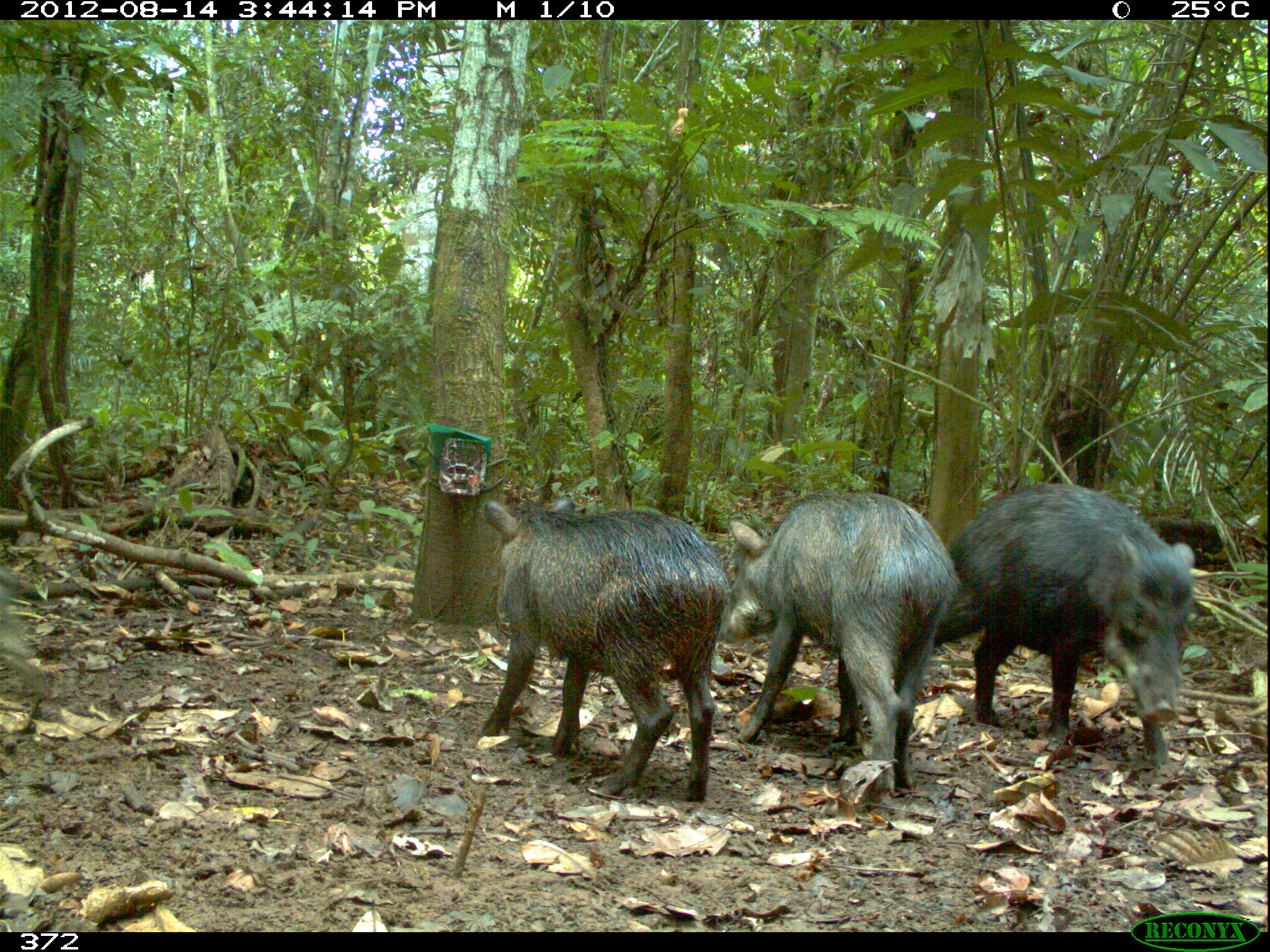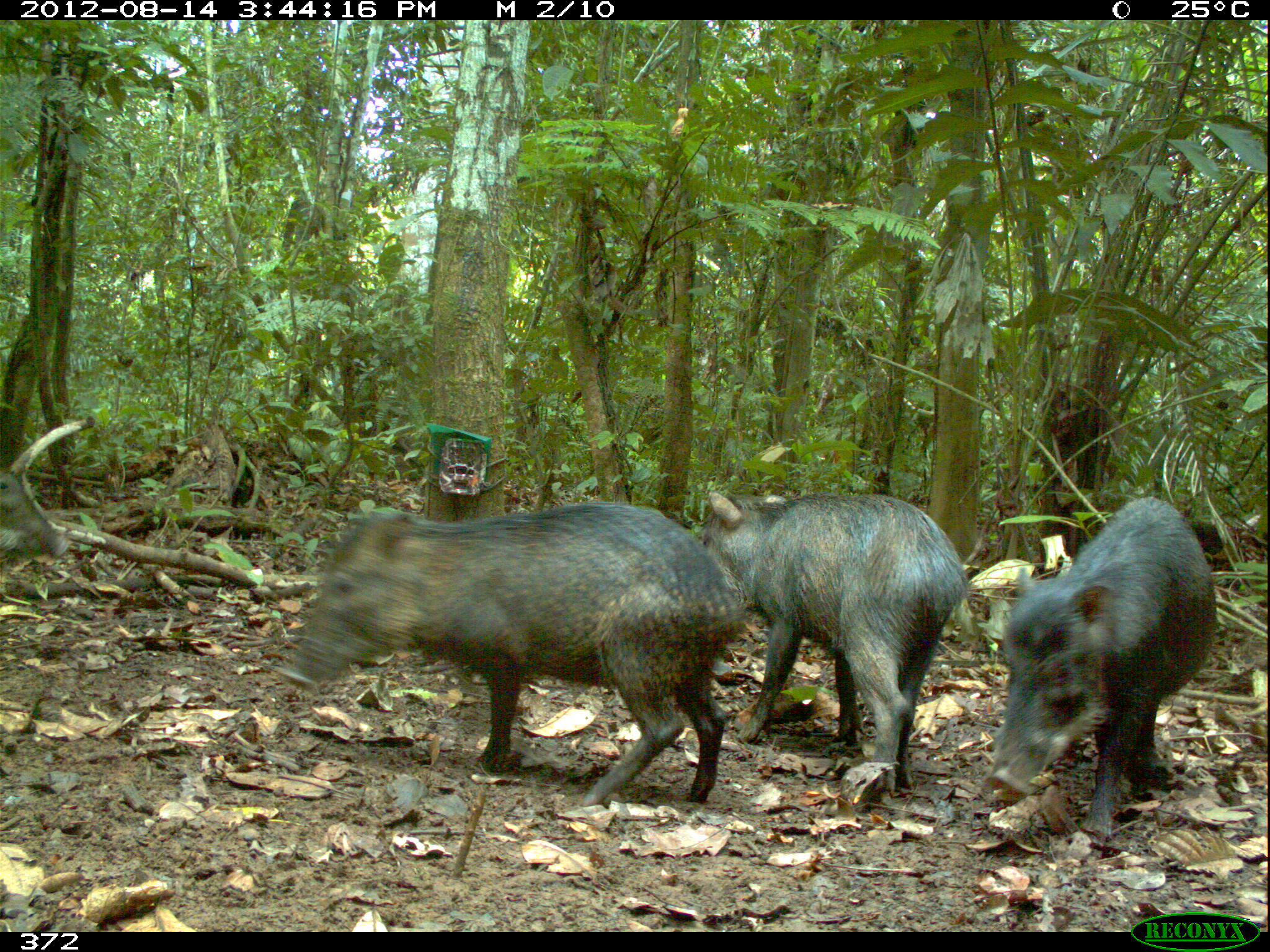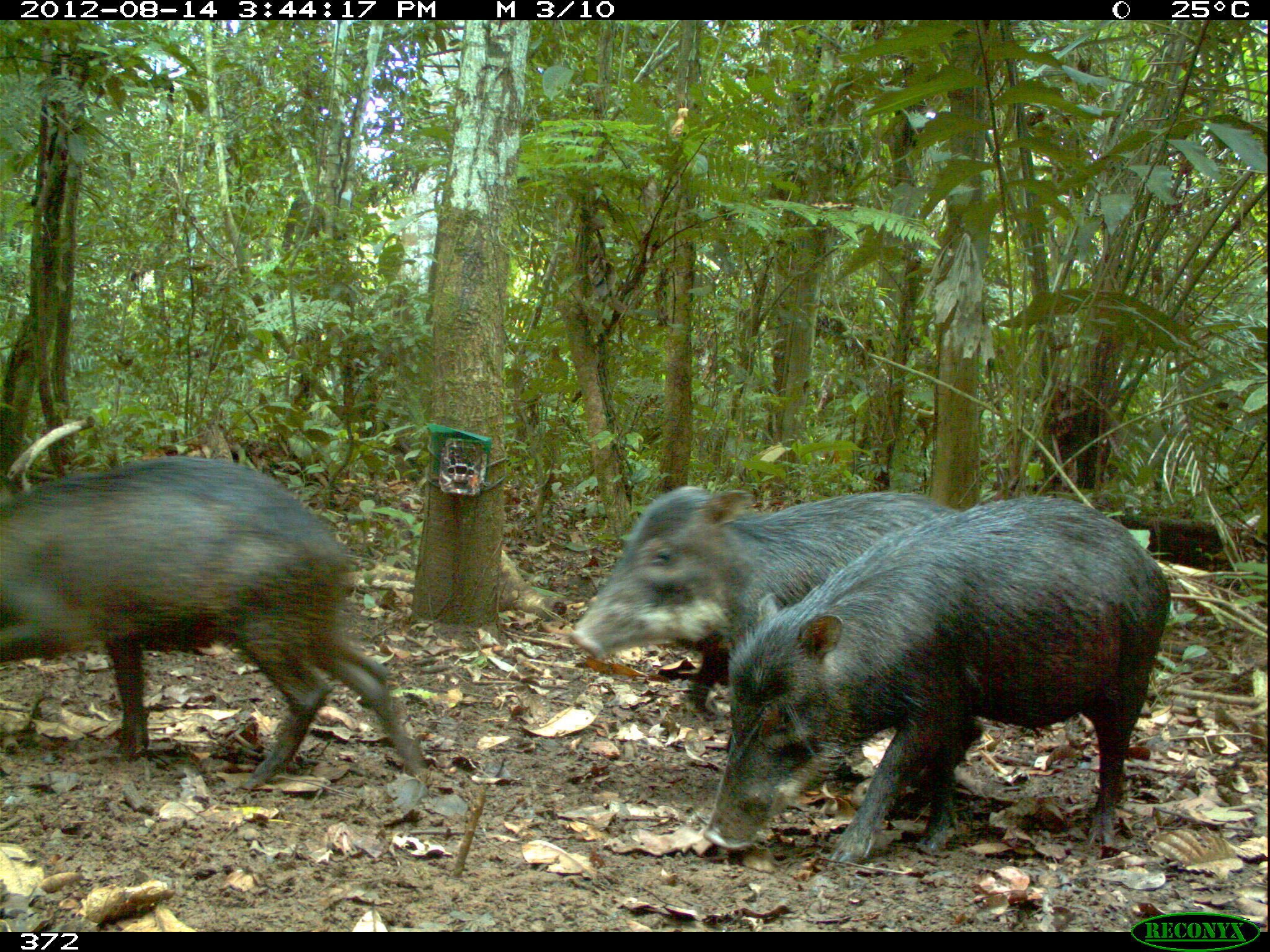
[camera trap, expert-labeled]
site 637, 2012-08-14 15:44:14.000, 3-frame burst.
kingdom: Animalia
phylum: Chordata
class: Mammalia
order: Artiodactyla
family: Tayassuidae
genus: Tayassu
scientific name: Tayassu pecari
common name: white-lipped peccary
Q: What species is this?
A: Tayassu pecari (white-lipped peccary).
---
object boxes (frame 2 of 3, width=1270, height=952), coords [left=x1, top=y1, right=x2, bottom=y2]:
tayassu pecari: [left=273, top=497, right=751, bottom=803]; [left=698, top=488, right=971, bottom=794]; [left=981, top=494, right=1218, bottom=839]; [left=1, top=467, right=72, bottom=569]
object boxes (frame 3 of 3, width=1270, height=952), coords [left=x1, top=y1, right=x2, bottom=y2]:
tayassu pecari: [left=703, top=496, right=1171, bottom=865]; [left=0, top=454, right=425, bottom=788]; [left=566, top=481, right=961, bottom=785]